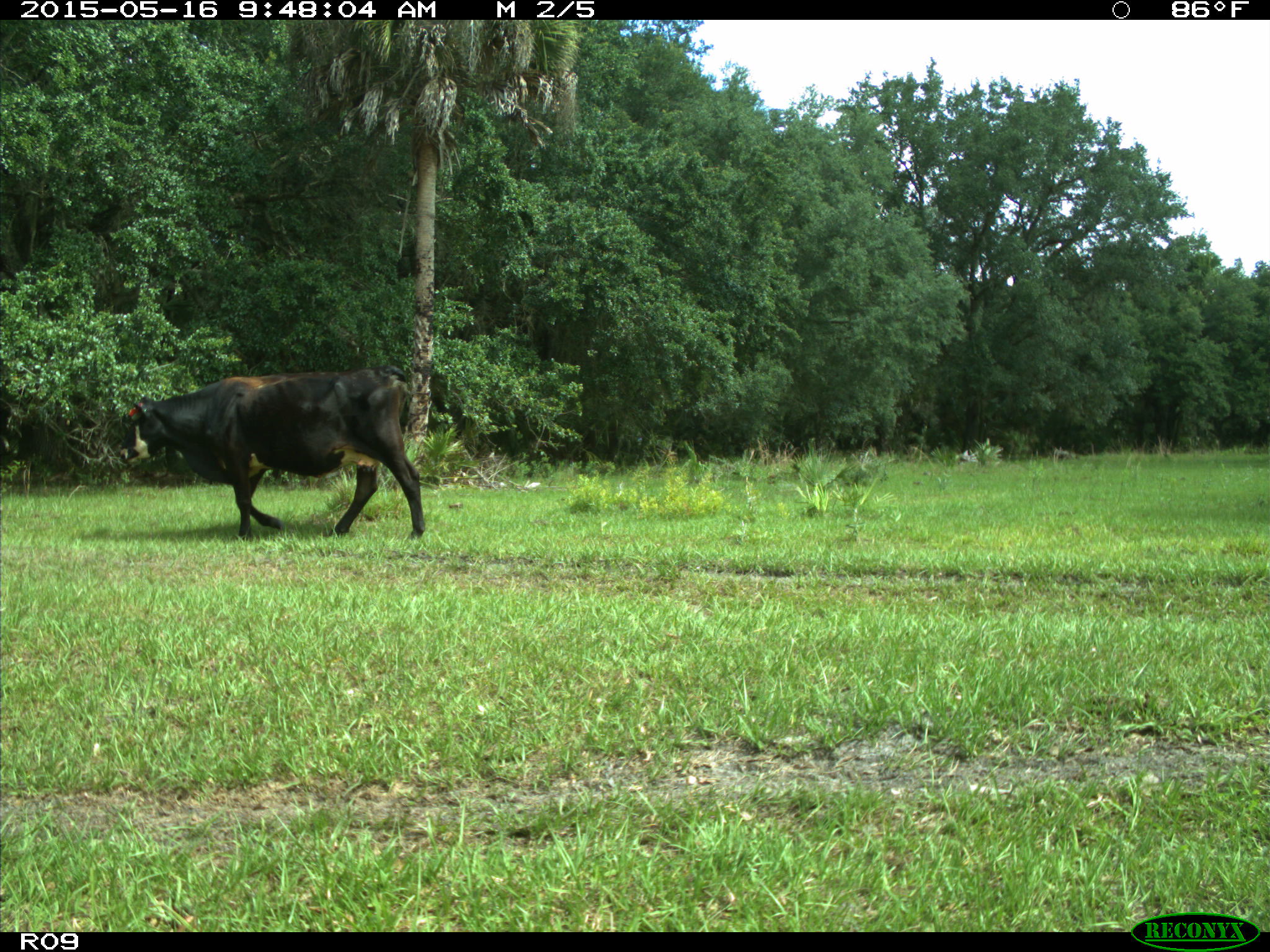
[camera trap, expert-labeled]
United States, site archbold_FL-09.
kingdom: Animalia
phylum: Chordata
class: Mammalia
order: Artiodactyla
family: Bovidae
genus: Bos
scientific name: Bos taurus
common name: domestic cow